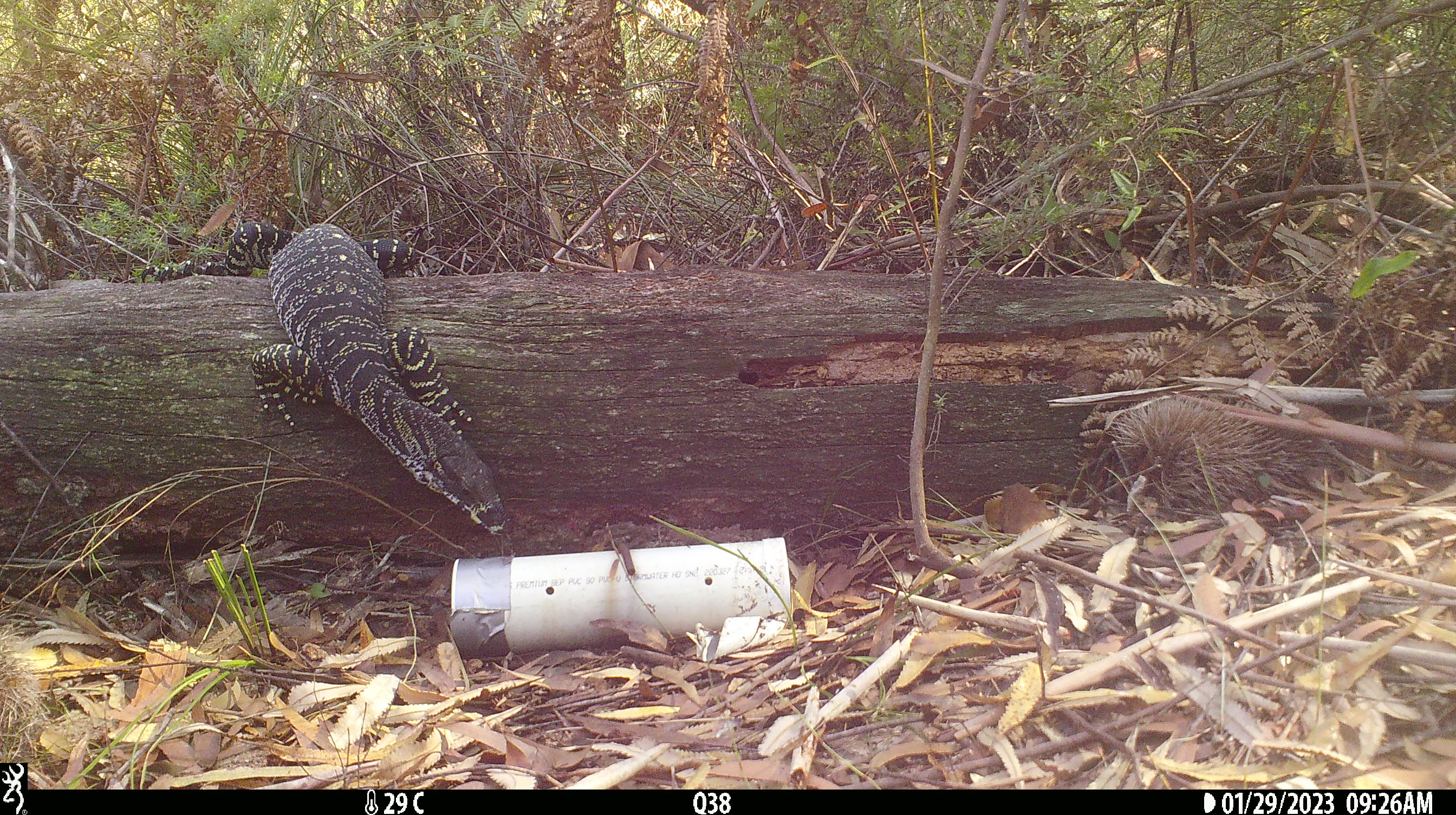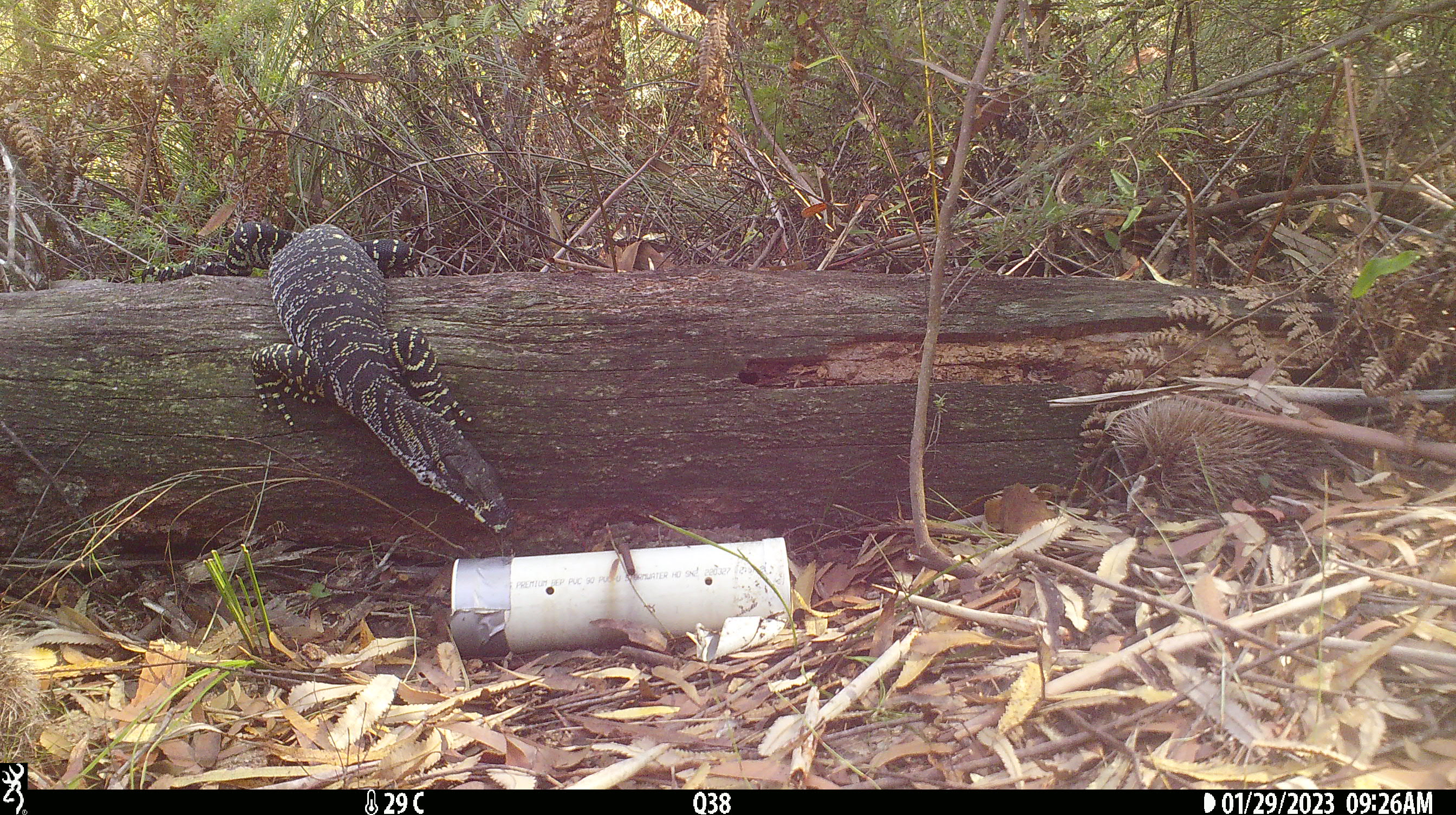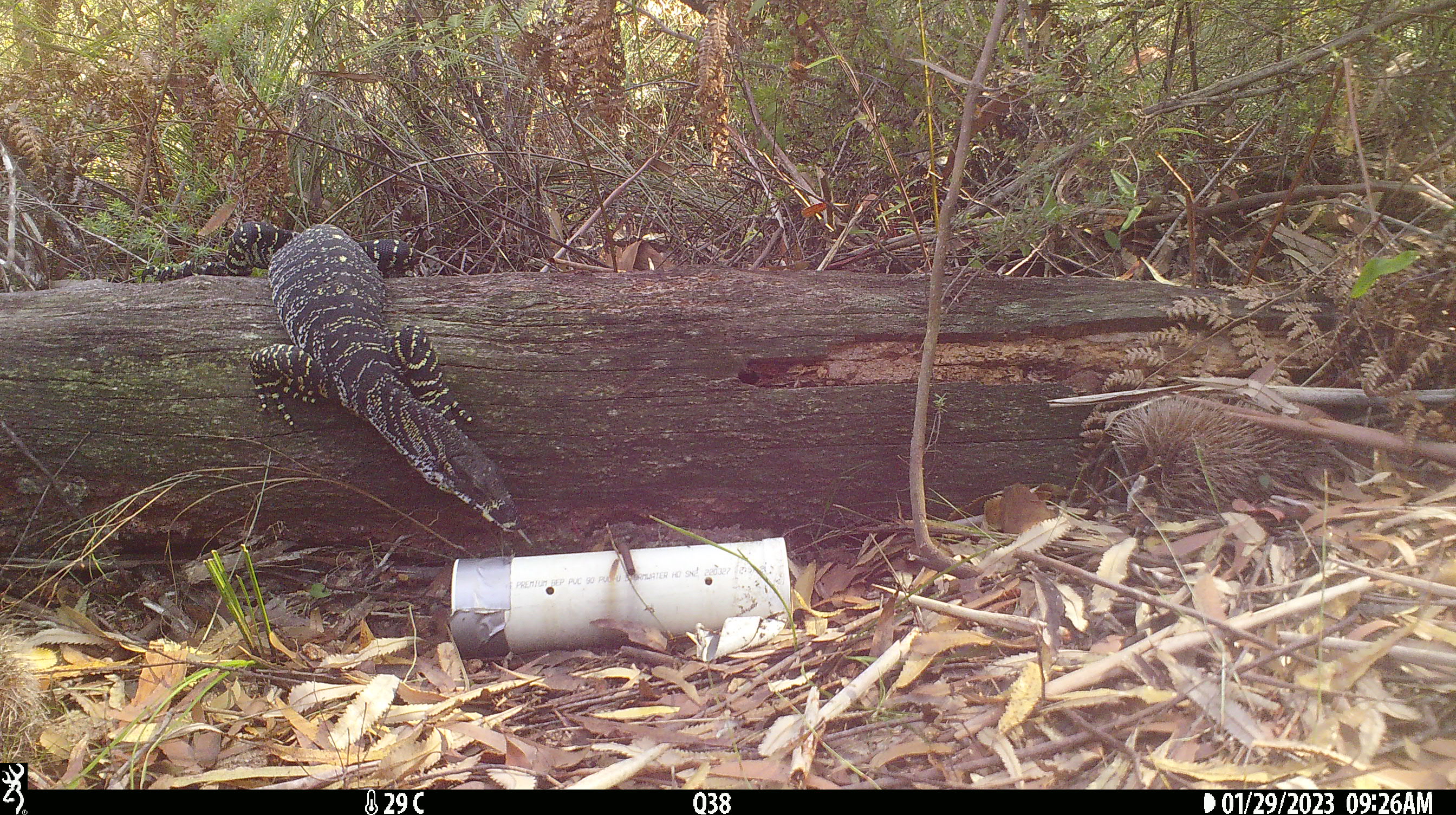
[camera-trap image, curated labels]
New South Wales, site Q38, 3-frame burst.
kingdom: Animalia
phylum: Chordata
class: Reptilia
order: Squamata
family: Varanidae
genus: Varanus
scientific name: Varanus varius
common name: lace monitor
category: goanna